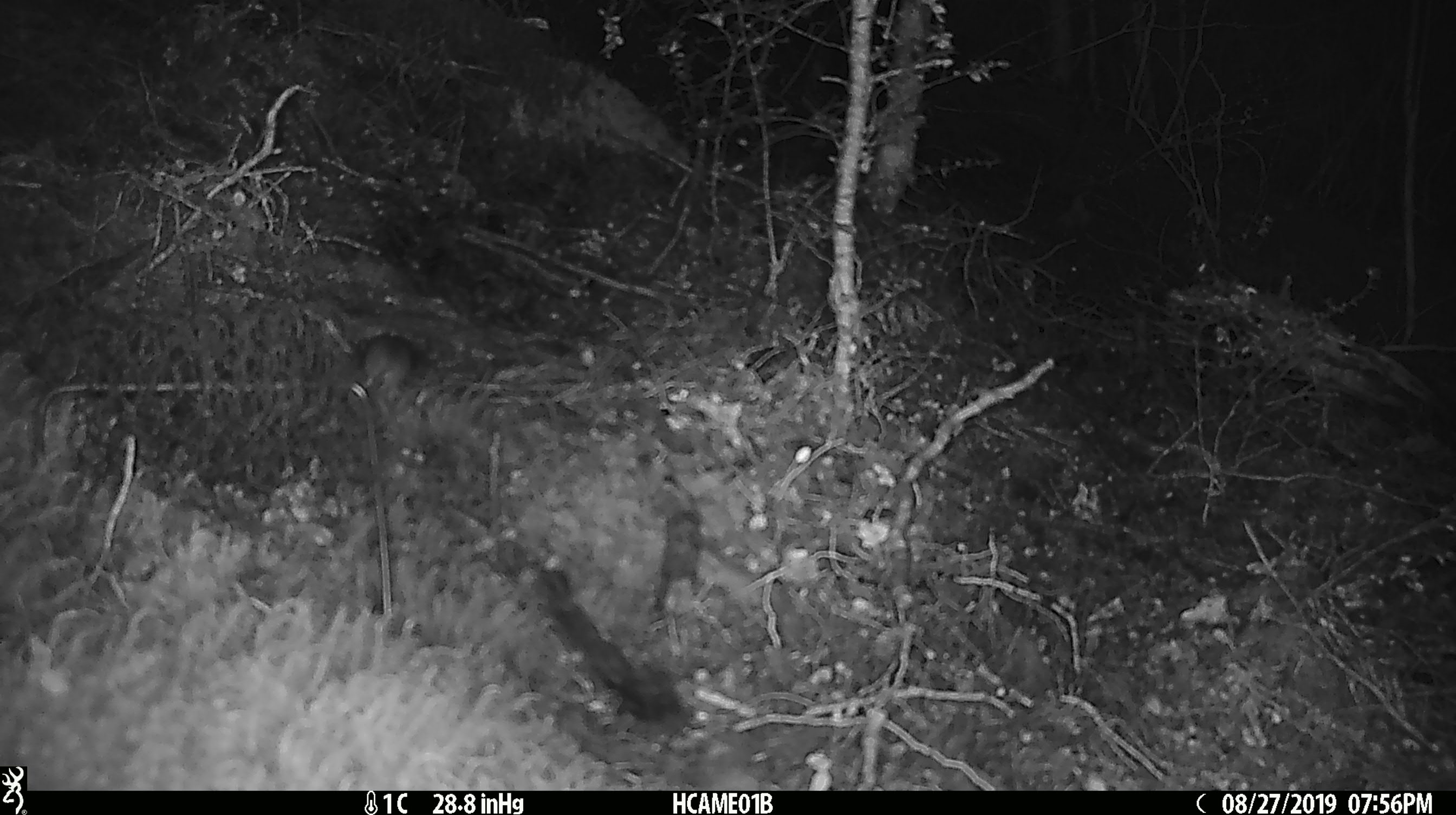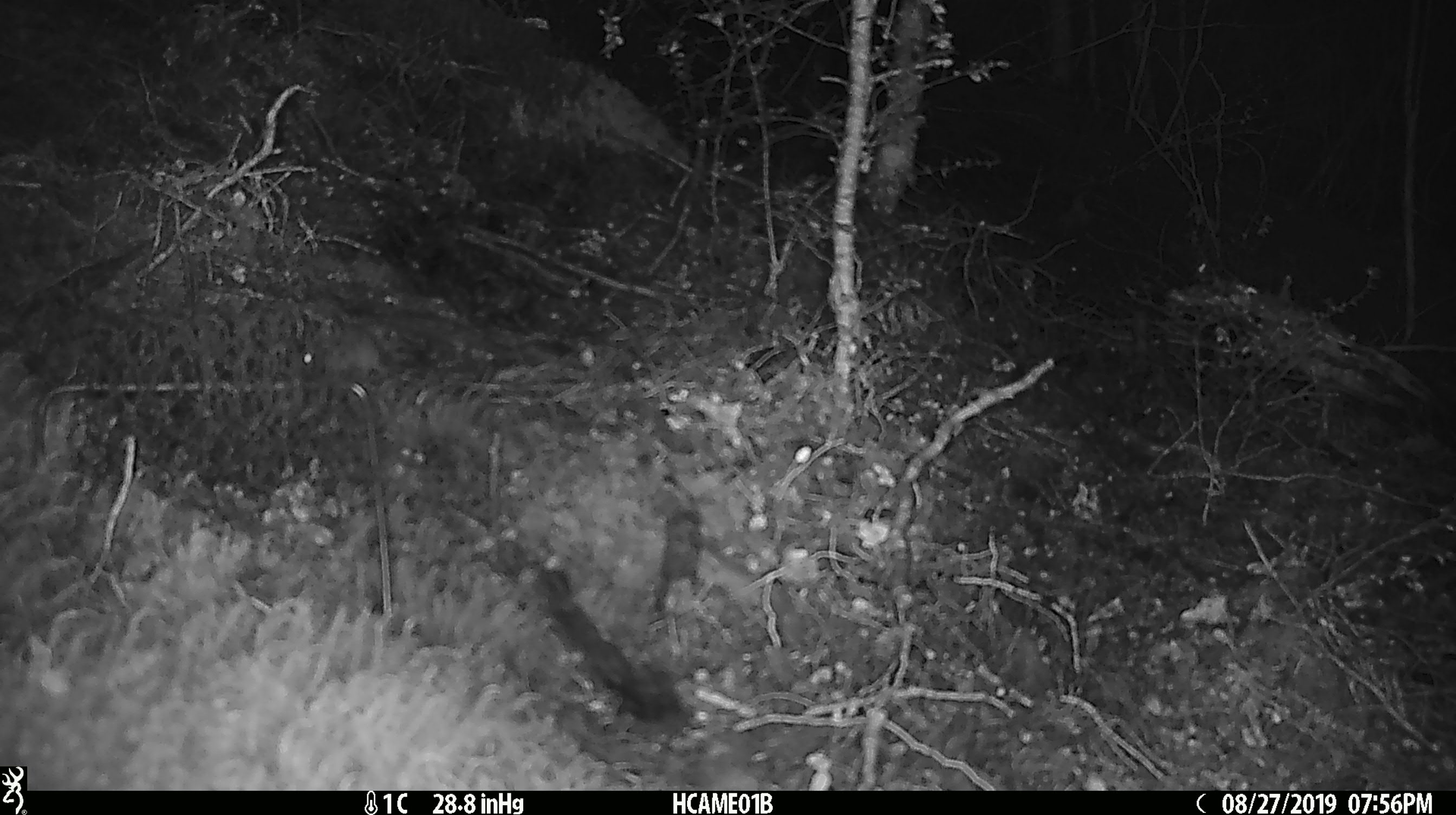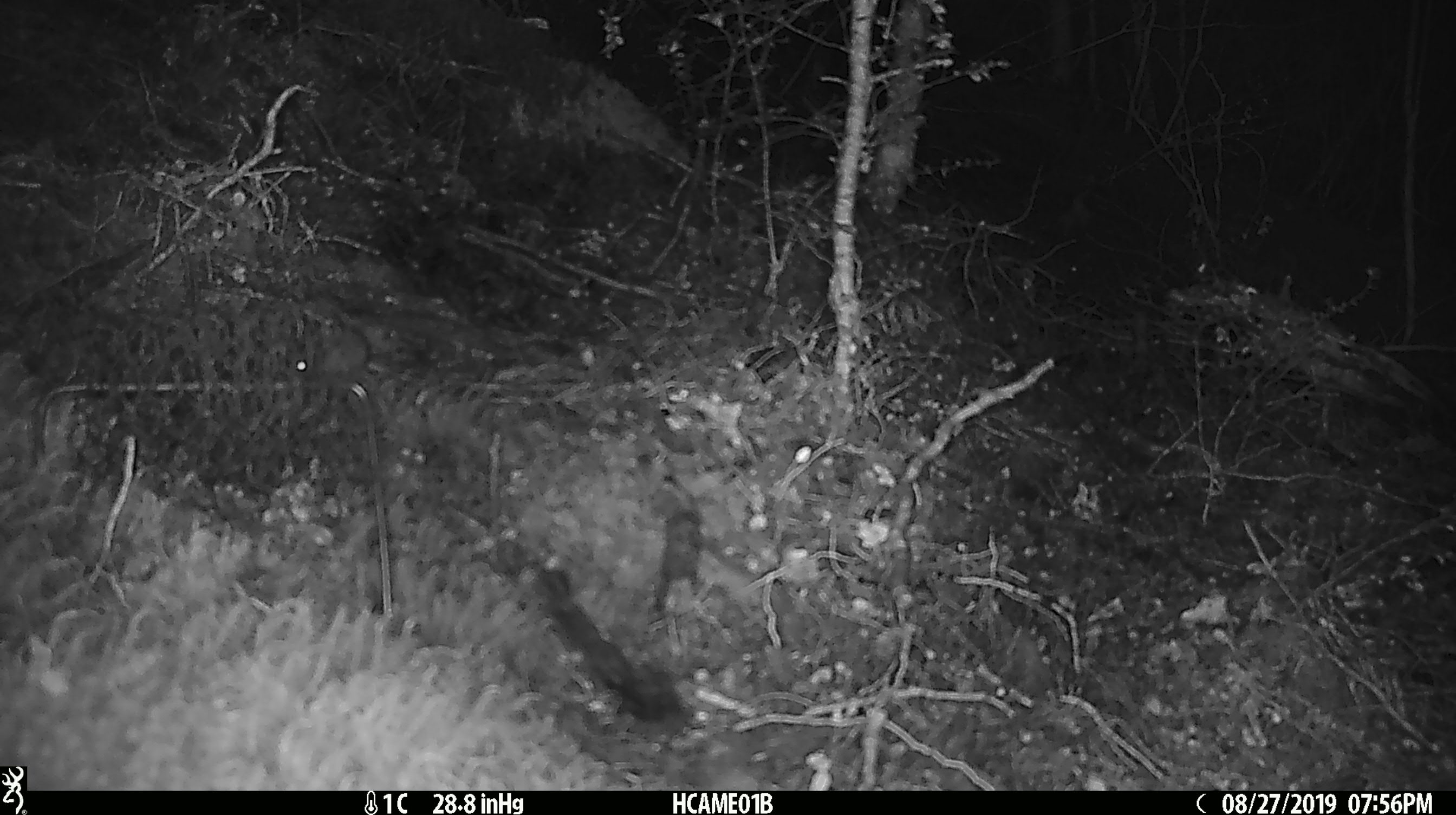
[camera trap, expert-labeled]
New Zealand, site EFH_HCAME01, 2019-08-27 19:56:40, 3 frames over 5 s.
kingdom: Animalia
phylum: Chordata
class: Mammalia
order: Rodentia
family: Muridae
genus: Mus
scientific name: Mus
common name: mouse